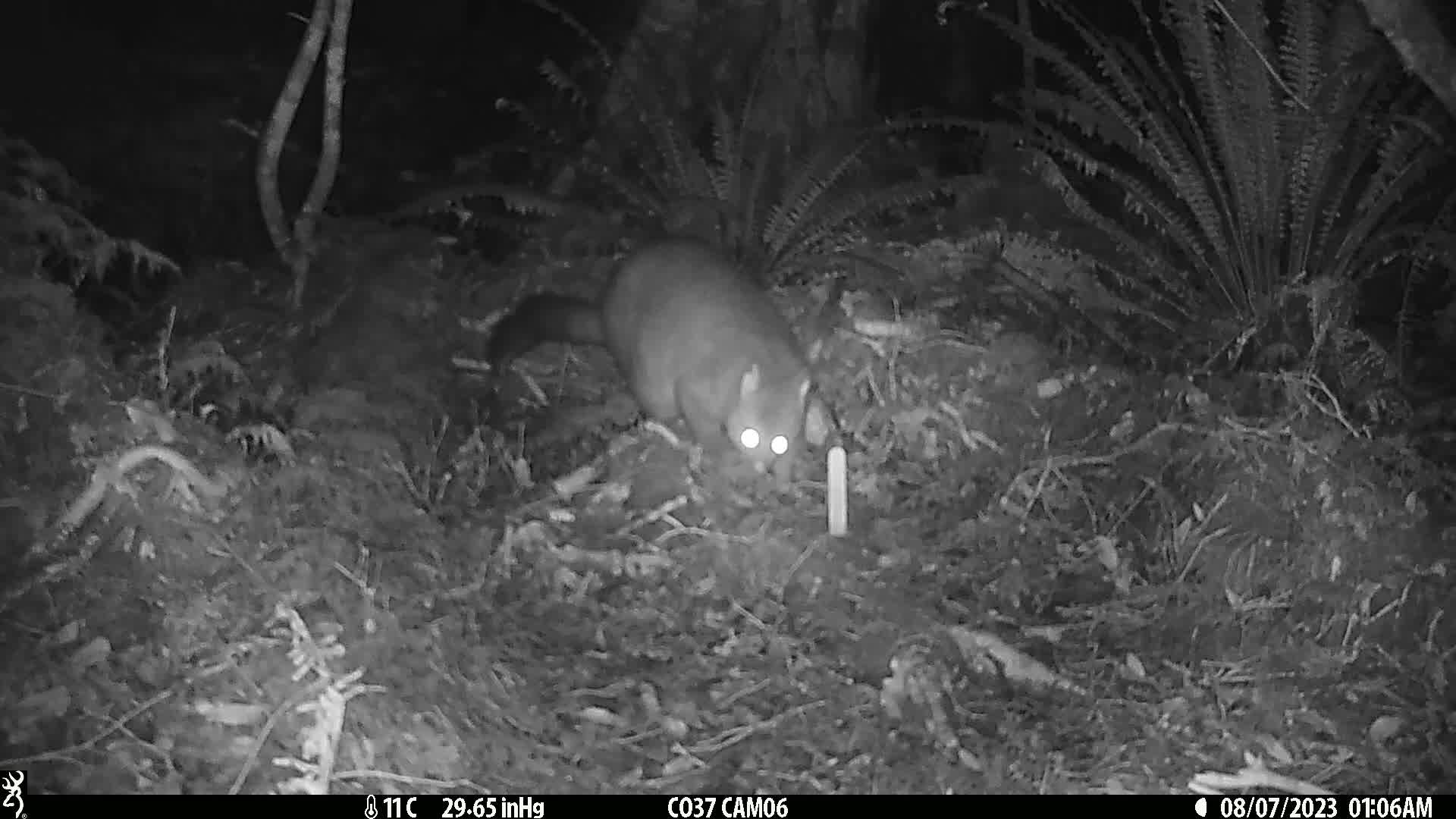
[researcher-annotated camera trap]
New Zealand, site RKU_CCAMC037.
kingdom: Animalia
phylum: Chordata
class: Mammalia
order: Diprotodontia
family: Phalangeridae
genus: Trichosurus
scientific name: Trichosurus vulpecula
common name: common brushtail possum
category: possum